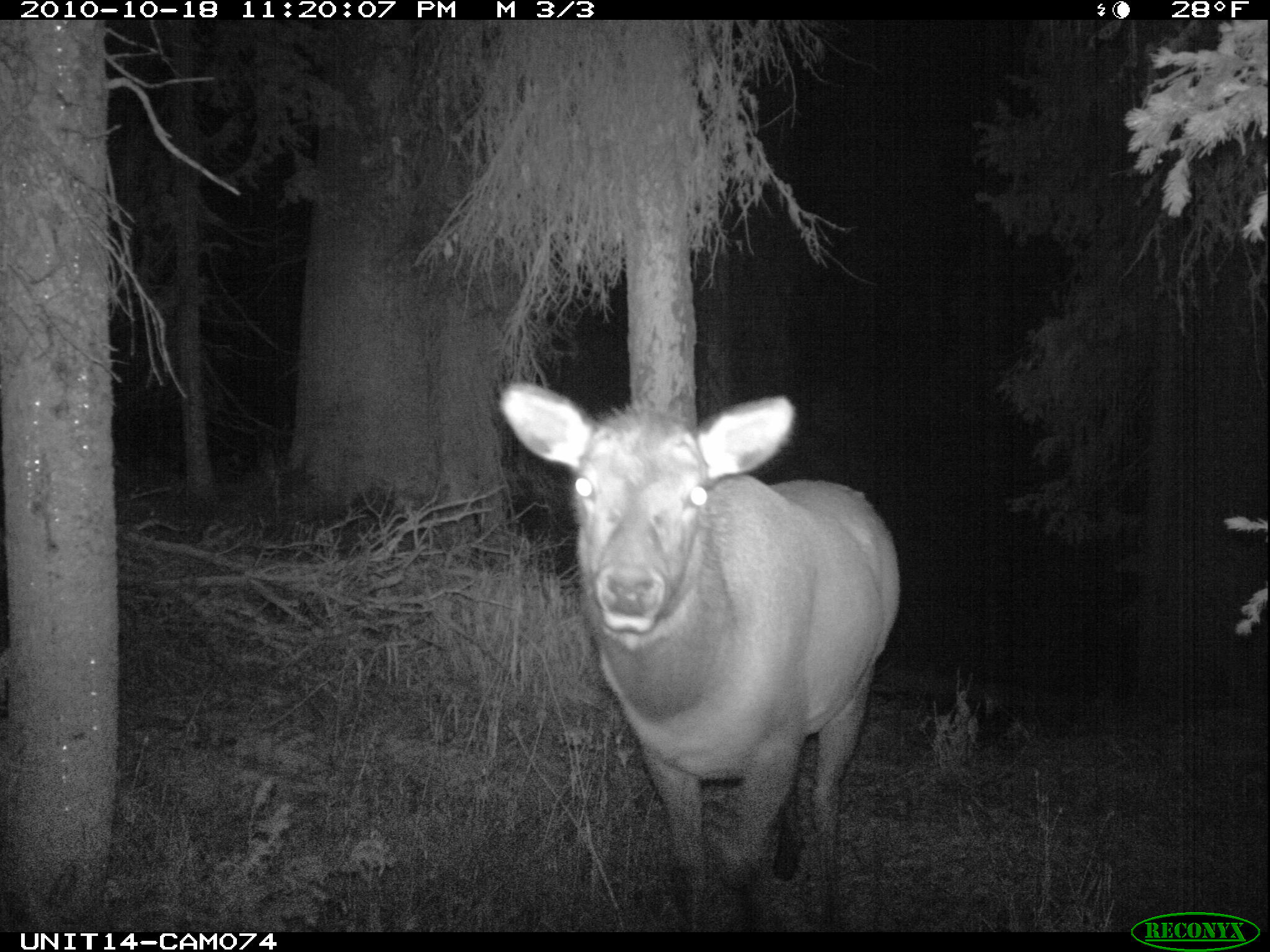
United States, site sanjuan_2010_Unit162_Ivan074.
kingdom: Animalia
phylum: Chordata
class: Mammalia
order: Artiodactyla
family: Cervidae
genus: Cervus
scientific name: Cervus elaphus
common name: red deer